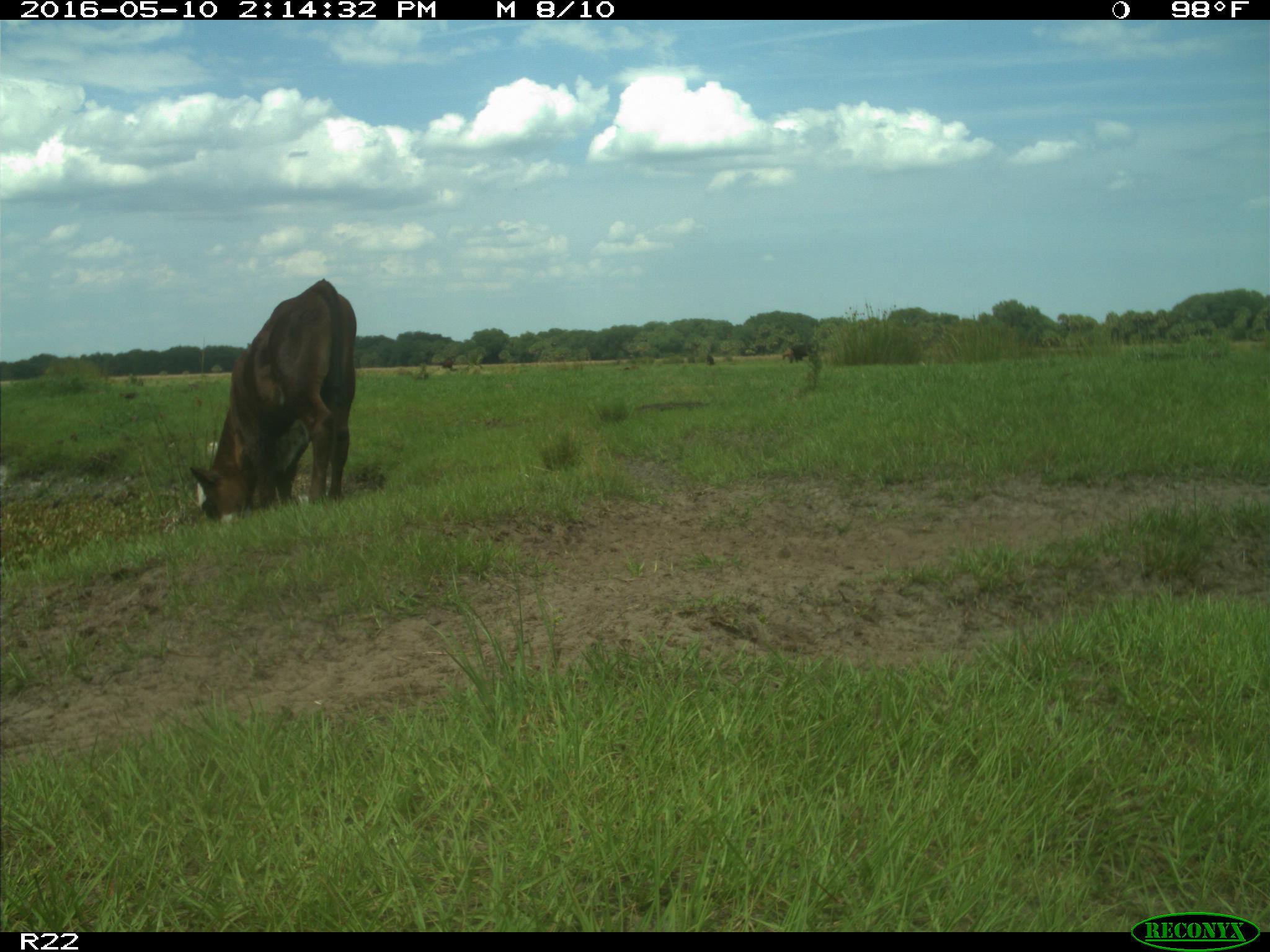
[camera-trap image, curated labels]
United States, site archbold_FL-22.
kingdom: Animalia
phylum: Chordata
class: Mammalia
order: Artiodactyla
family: Bovidae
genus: Bos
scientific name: Bos taurus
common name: domestic cow